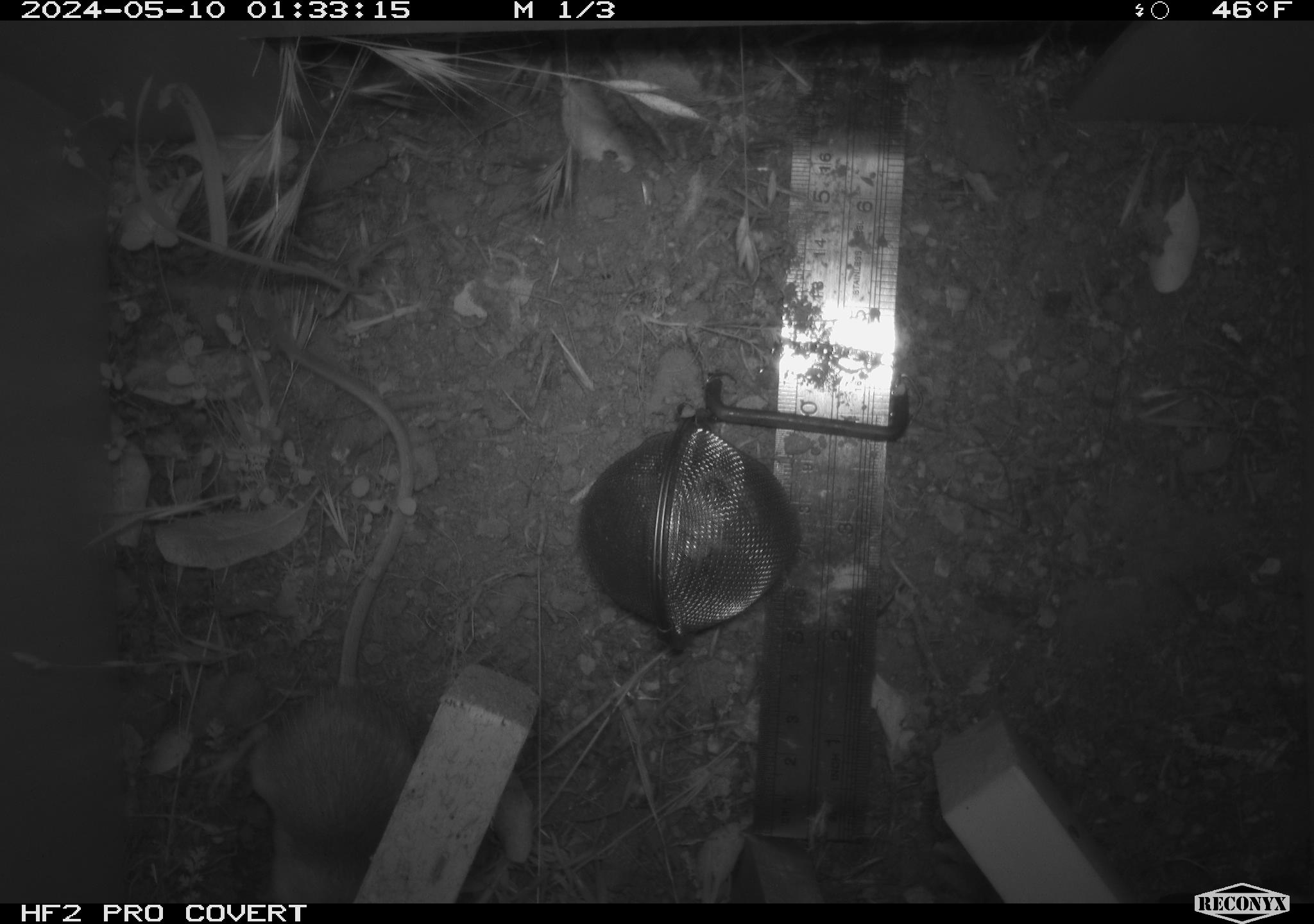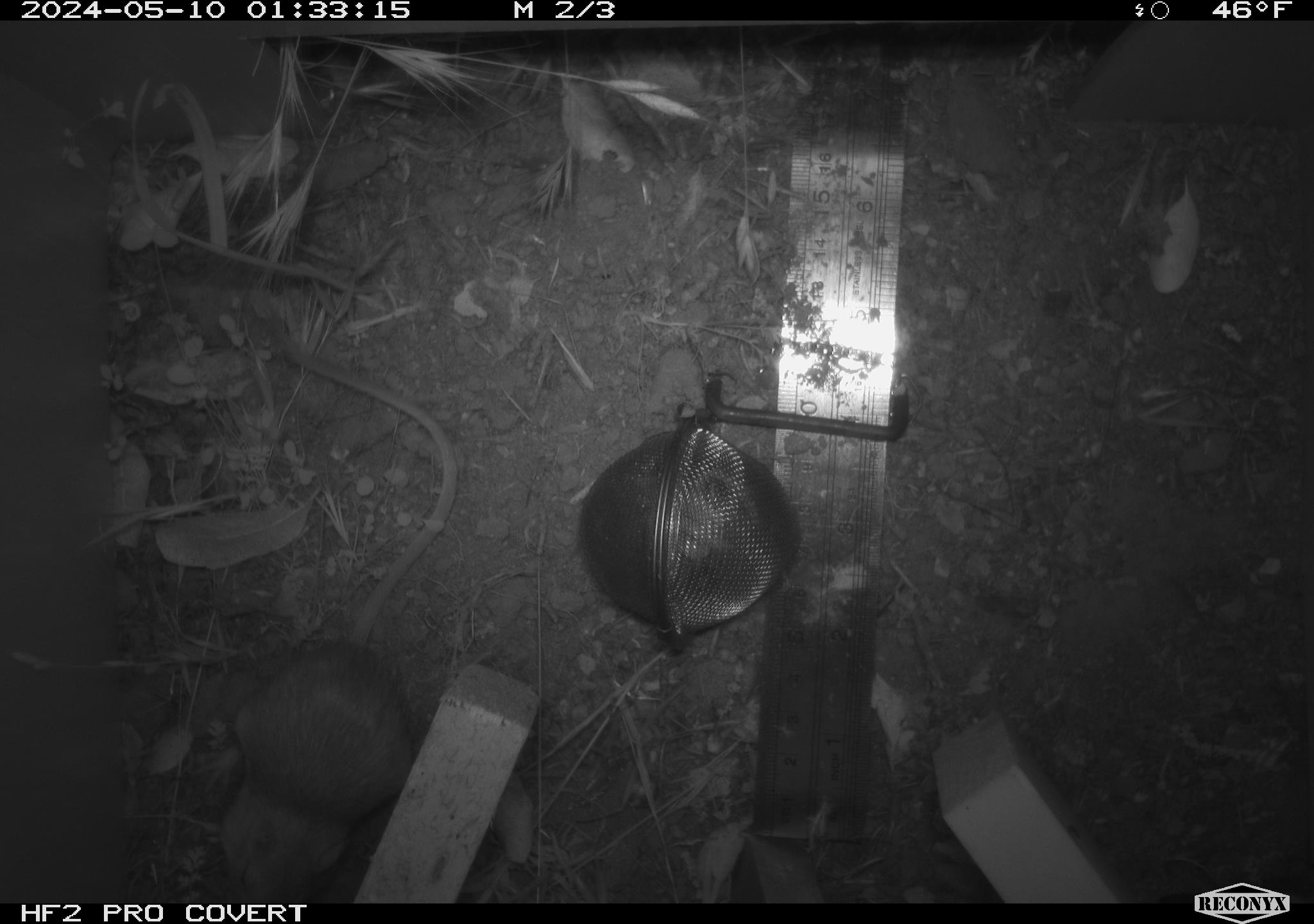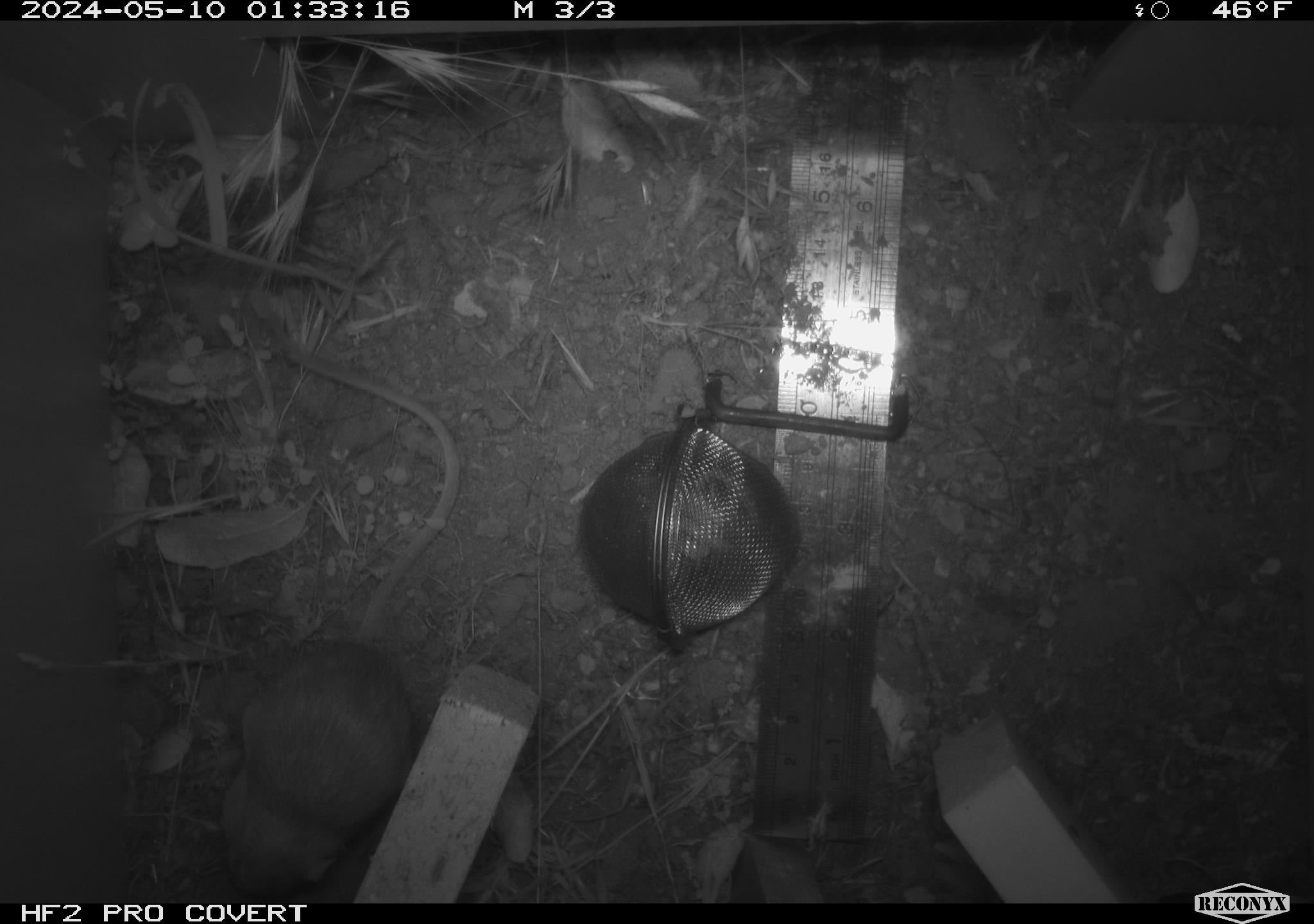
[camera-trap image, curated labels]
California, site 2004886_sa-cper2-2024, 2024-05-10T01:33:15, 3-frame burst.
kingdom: Animalia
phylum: Chordata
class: Mammalia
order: Rodentia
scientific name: Rodentia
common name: rodent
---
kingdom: Animalia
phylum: Chordata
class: Mammalia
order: Rodentia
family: Heteromyidae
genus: Dipodomys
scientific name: Dipodomys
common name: kangaroo rats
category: dipodomys species